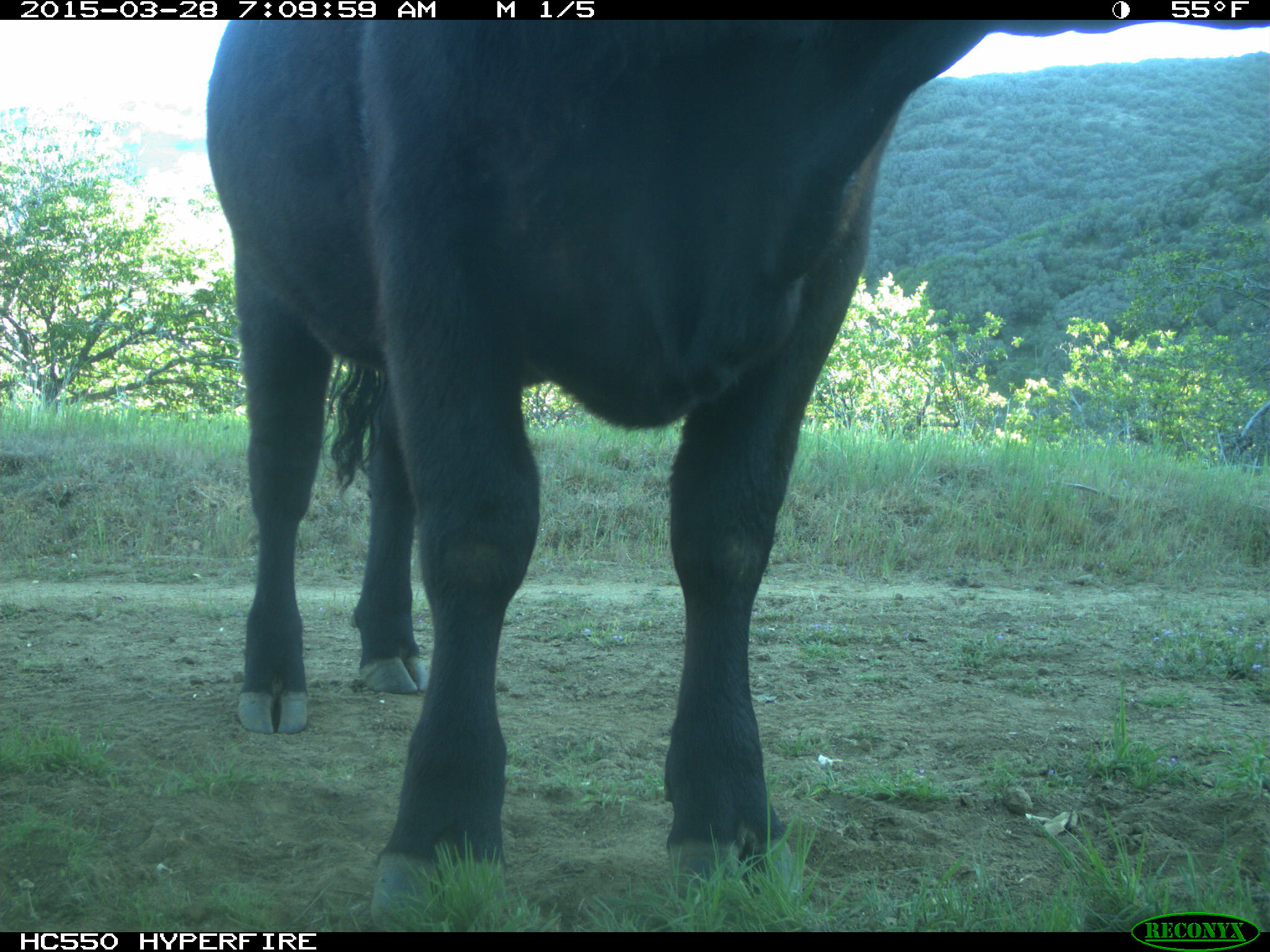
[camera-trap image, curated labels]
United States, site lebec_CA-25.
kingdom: Animalia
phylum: Chordata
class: Mammalia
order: Artiodactyla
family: Bovidae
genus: Bos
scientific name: Bos taurus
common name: domestic cow